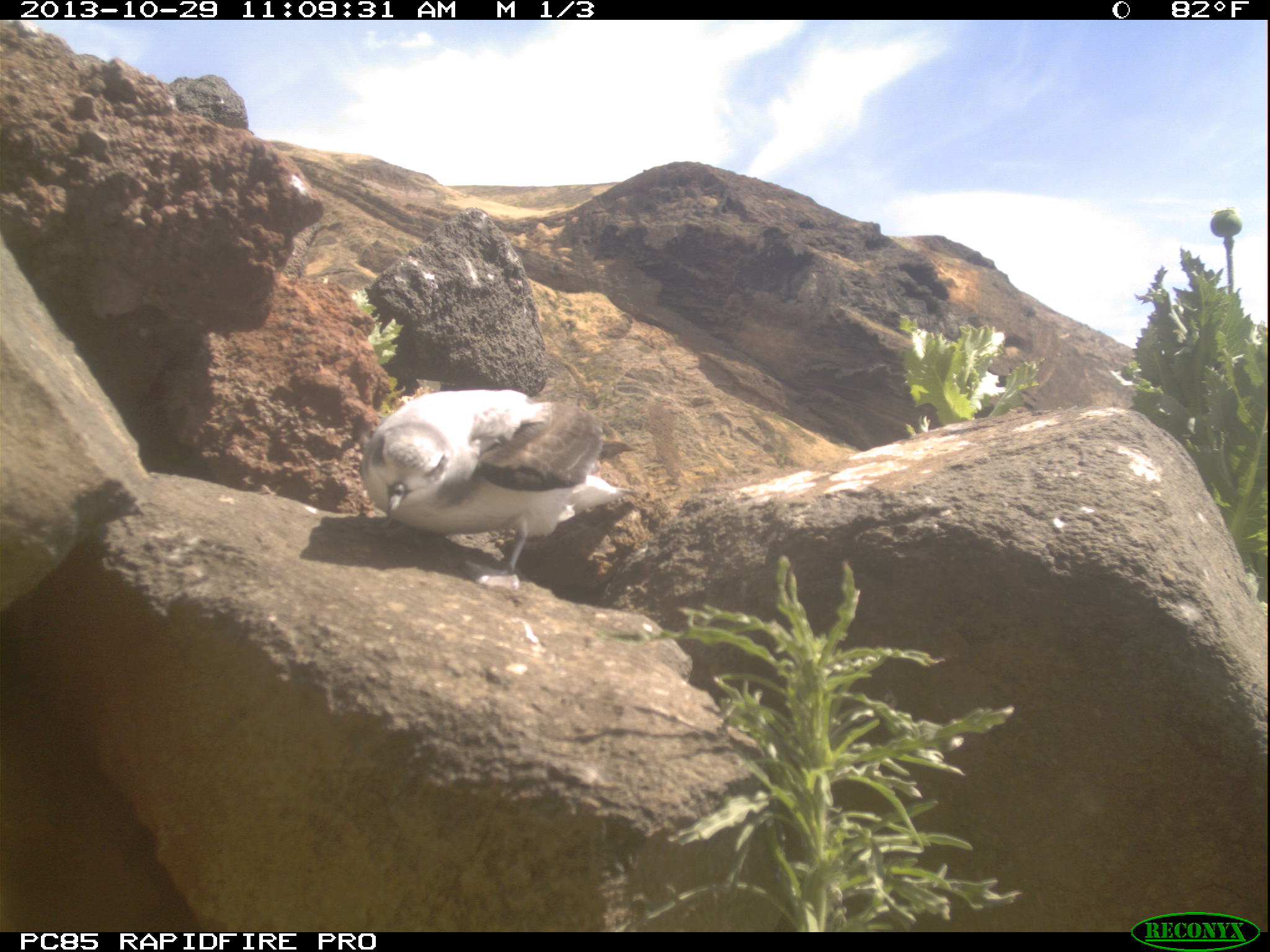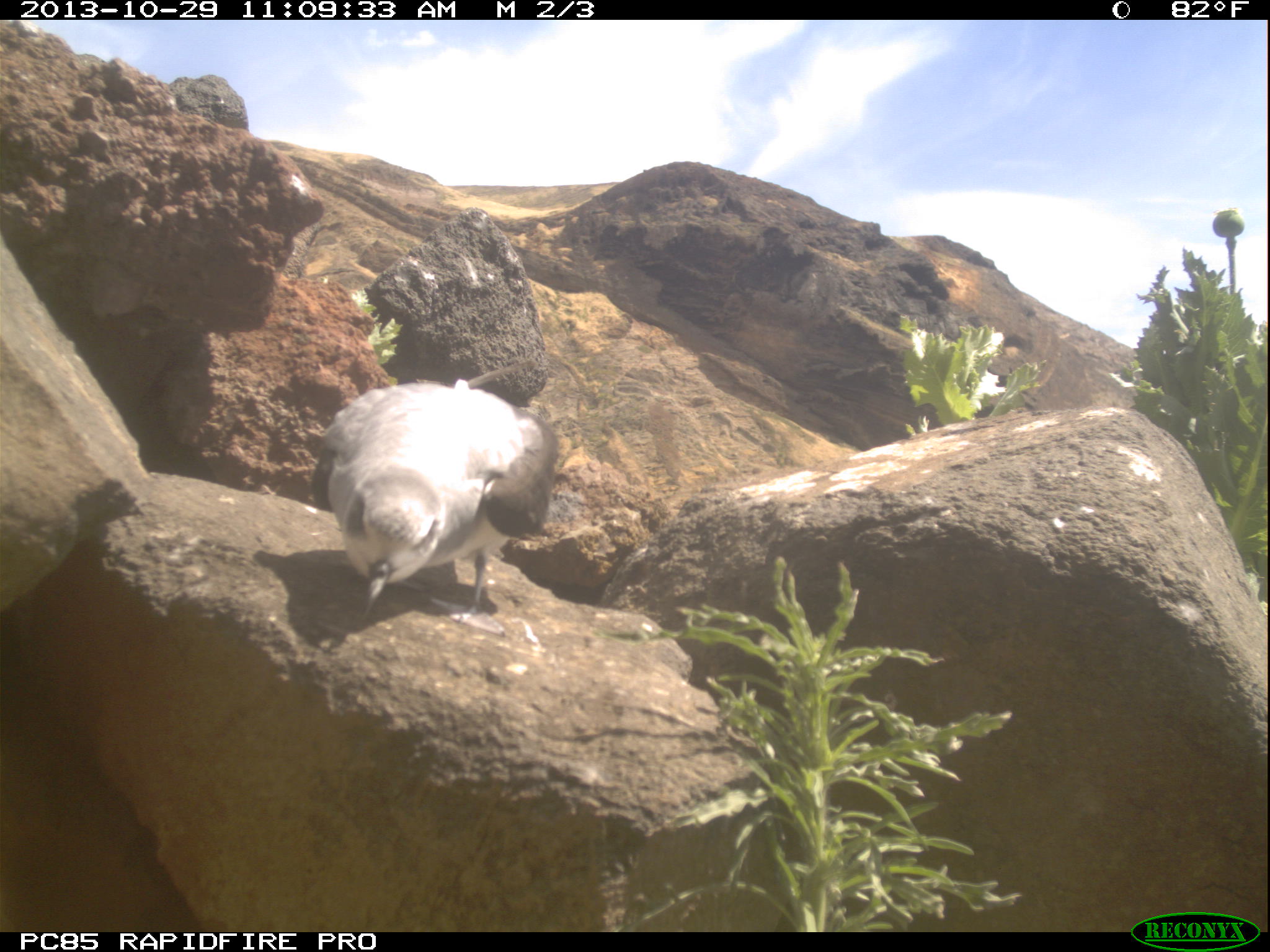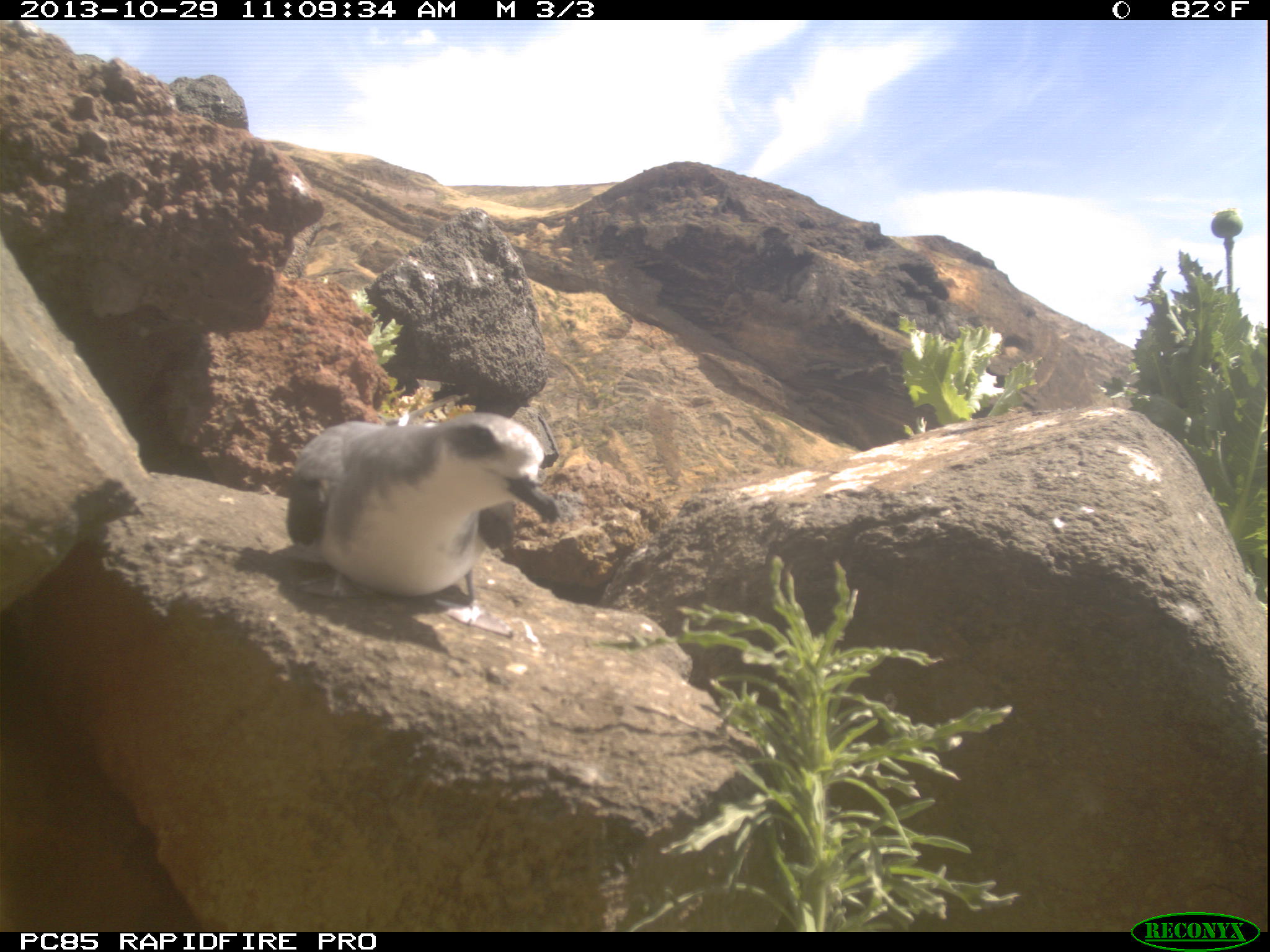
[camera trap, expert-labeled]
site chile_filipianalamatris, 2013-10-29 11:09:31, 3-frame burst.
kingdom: Animalia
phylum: Chordata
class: Aves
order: Procellariiformes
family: Procellariidae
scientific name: Procellariidae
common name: petrel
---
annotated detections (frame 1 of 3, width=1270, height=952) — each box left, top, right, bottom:
petrel: 353, 382, 629, 583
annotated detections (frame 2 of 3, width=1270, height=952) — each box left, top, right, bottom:
petrel: 313, 380, 559, 622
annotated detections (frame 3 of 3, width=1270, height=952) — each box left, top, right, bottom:
petrel: 283, 408, 562, 617